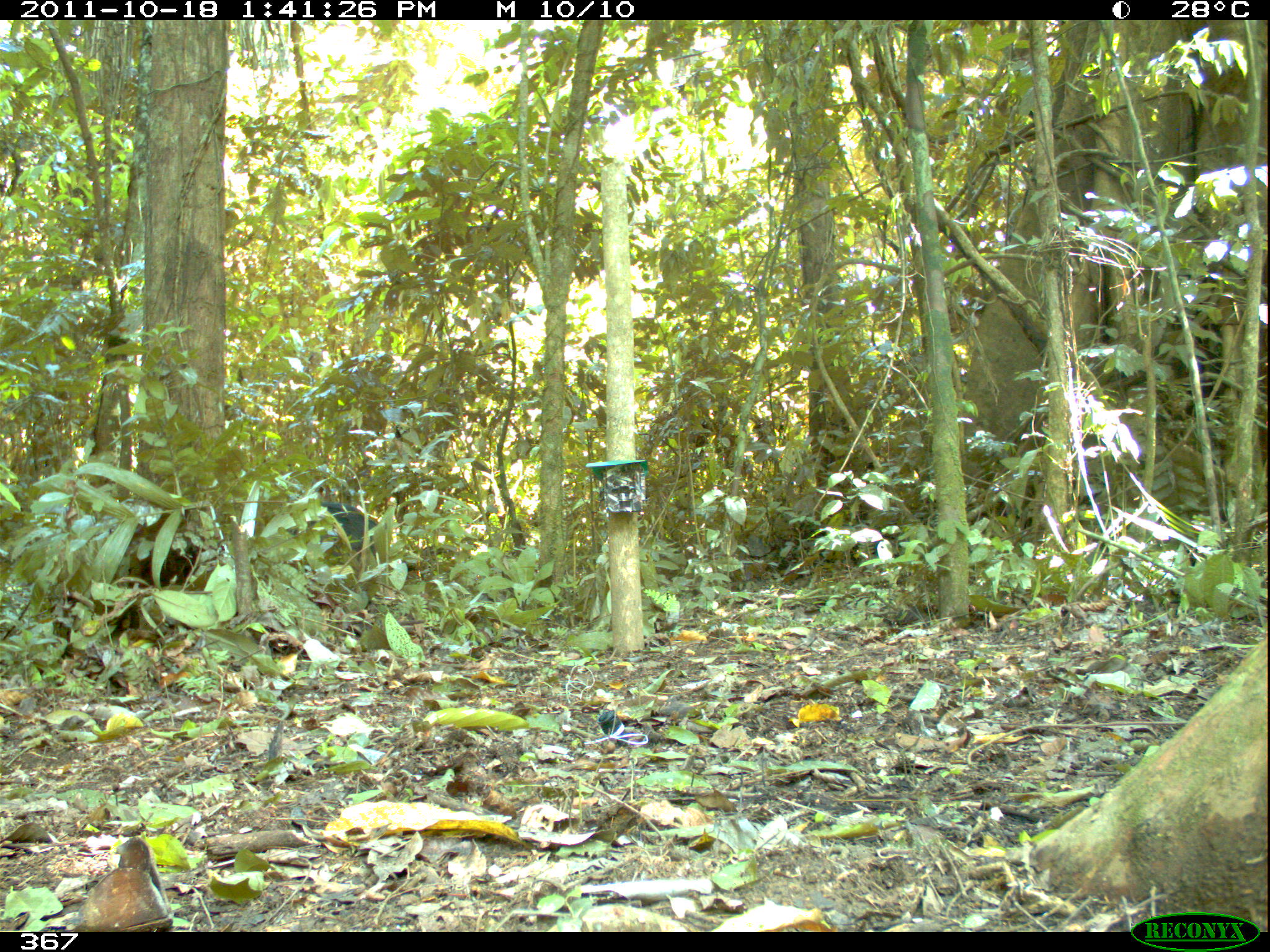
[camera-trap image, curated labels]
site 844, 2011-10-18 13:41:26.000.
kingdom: Animalia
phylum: Chordata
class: Mammalia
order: Artiodactyla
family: Tayassuidae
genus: Tayassu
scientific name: Tayassu pecari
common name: white-lipped peccary